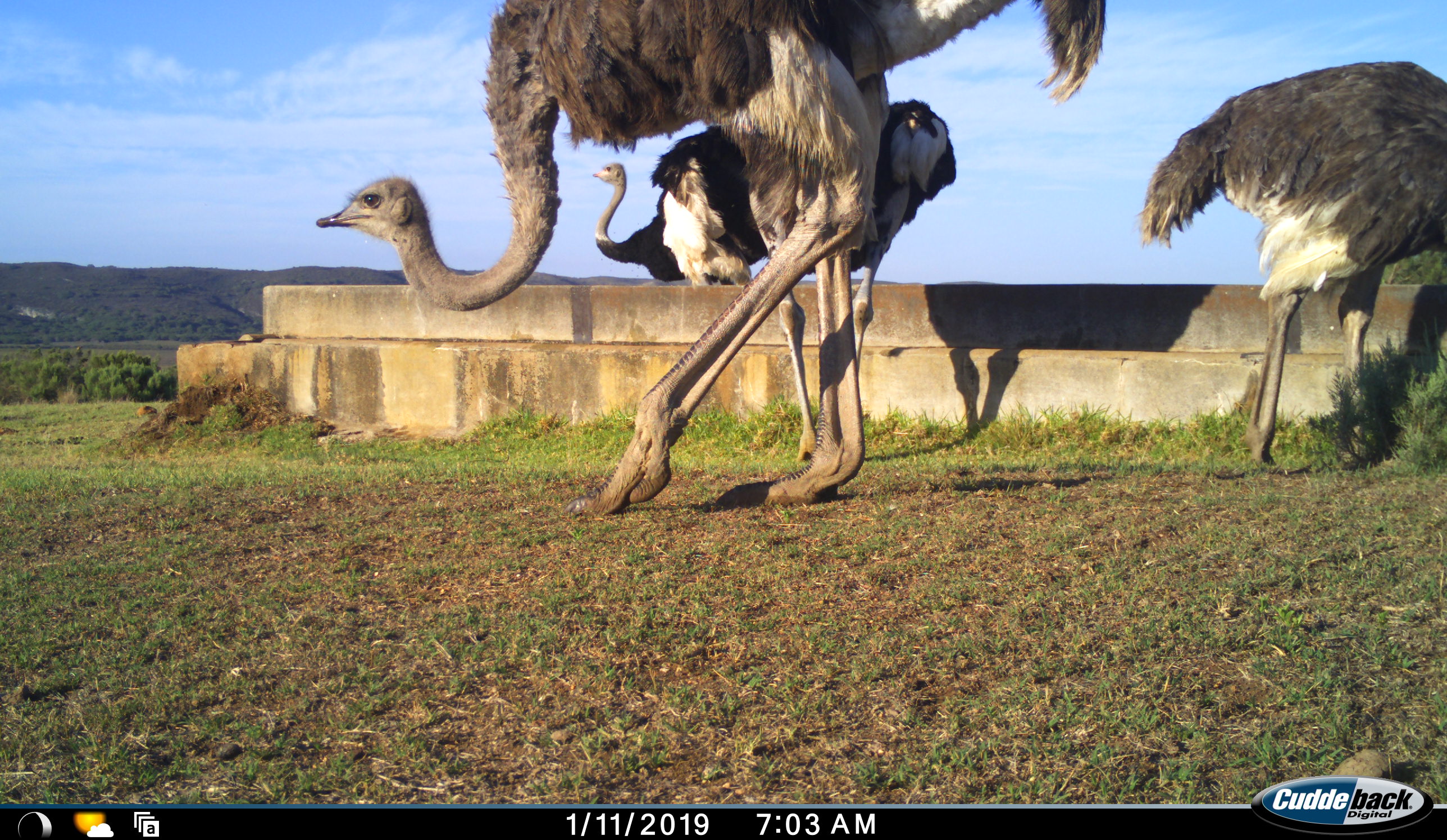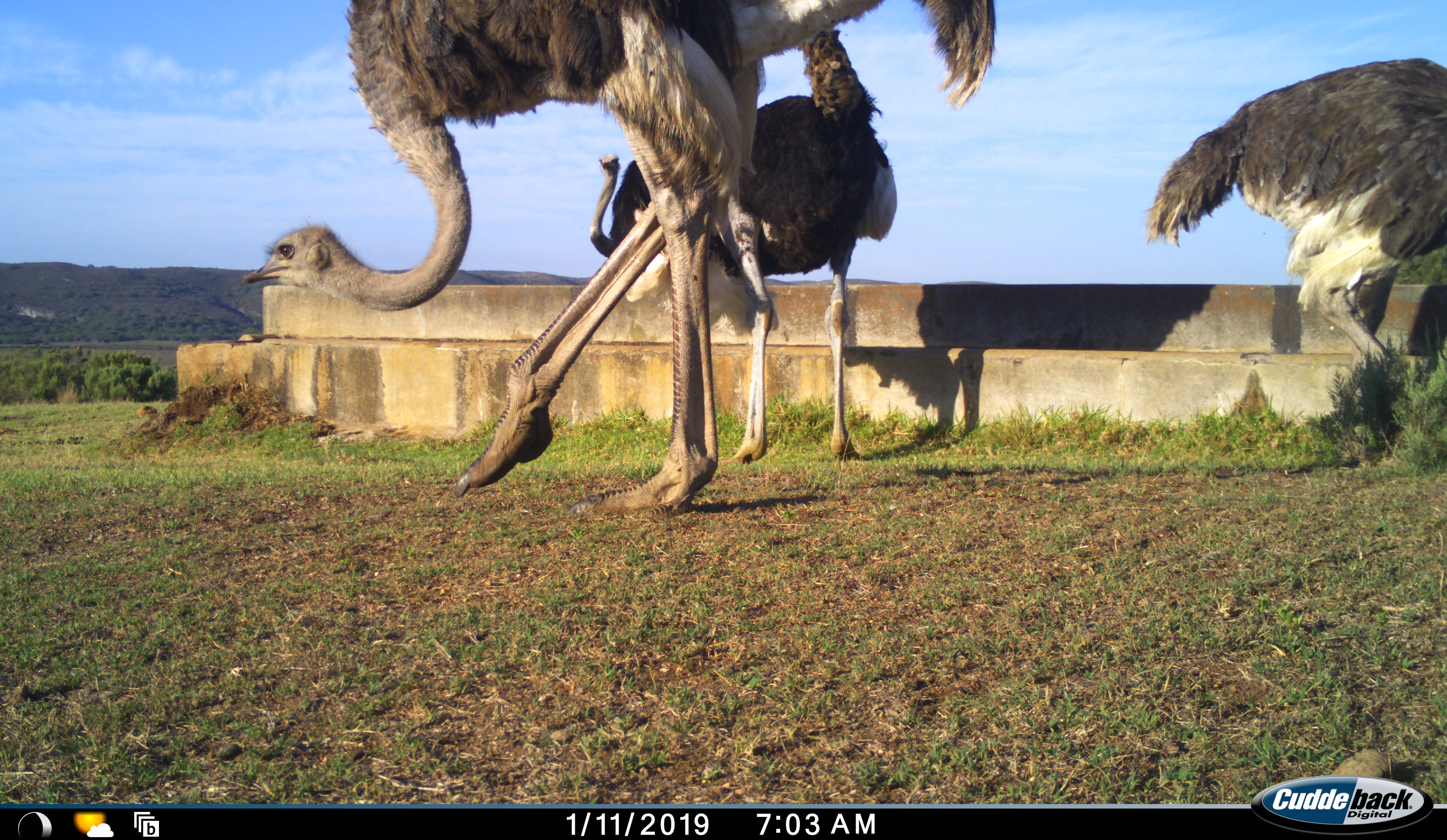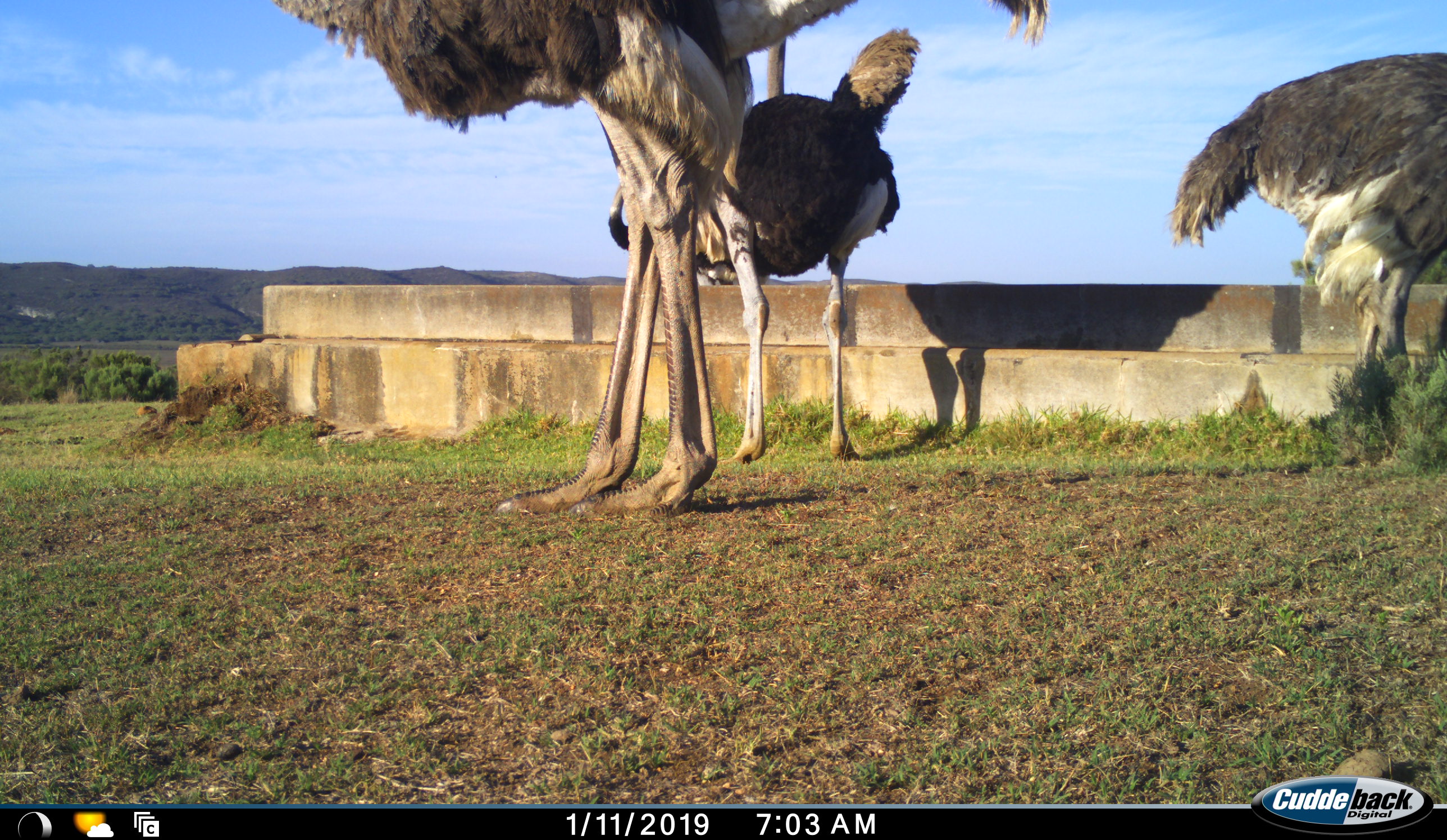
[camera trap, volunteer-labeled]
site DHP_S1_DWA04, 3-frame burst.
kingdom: Animalia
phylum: Chordata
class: Aves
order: Struthioniformes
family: Struthionidae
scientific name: Struthionidae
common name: ostrich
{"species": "ostrich (Struthionidae)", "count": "4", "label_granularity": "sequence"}